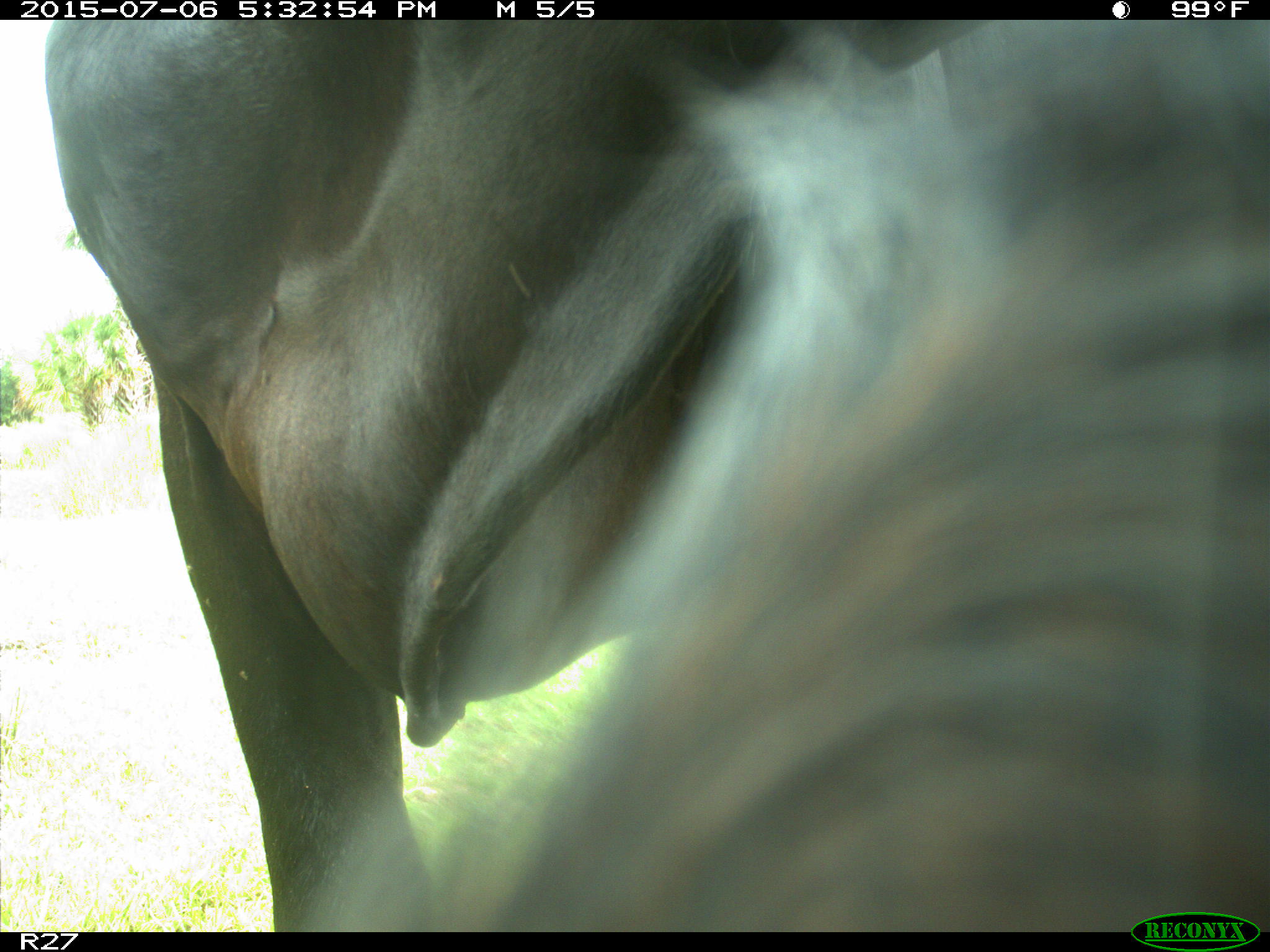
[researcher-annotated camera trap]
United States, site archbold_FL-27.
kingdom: Animalia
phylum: Chordata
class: Mammalia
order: Artiodactyla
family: Bovidae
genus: Bos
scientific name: Bos taurus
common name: domestic cow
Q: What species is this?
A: Bos taurus (domestic cow).